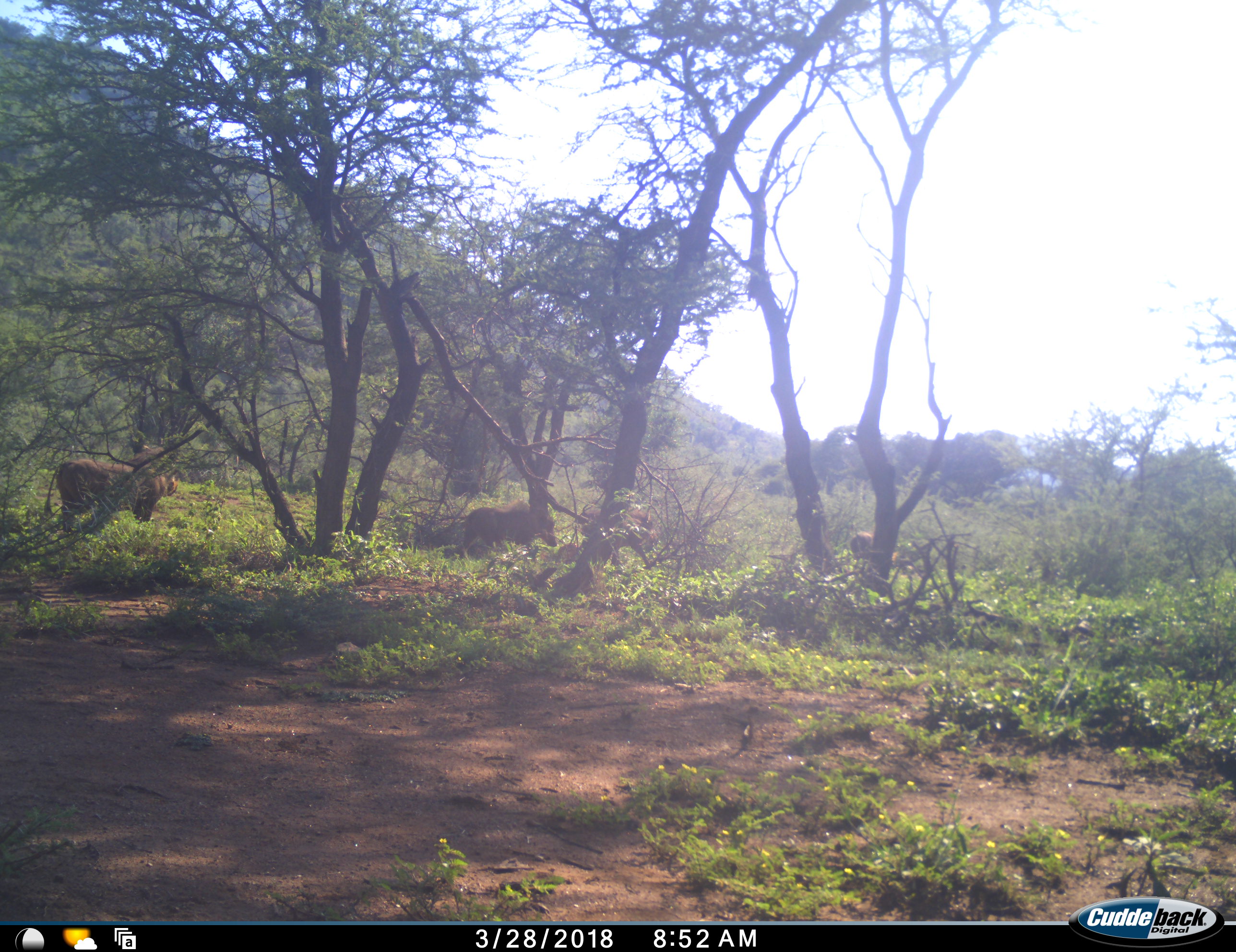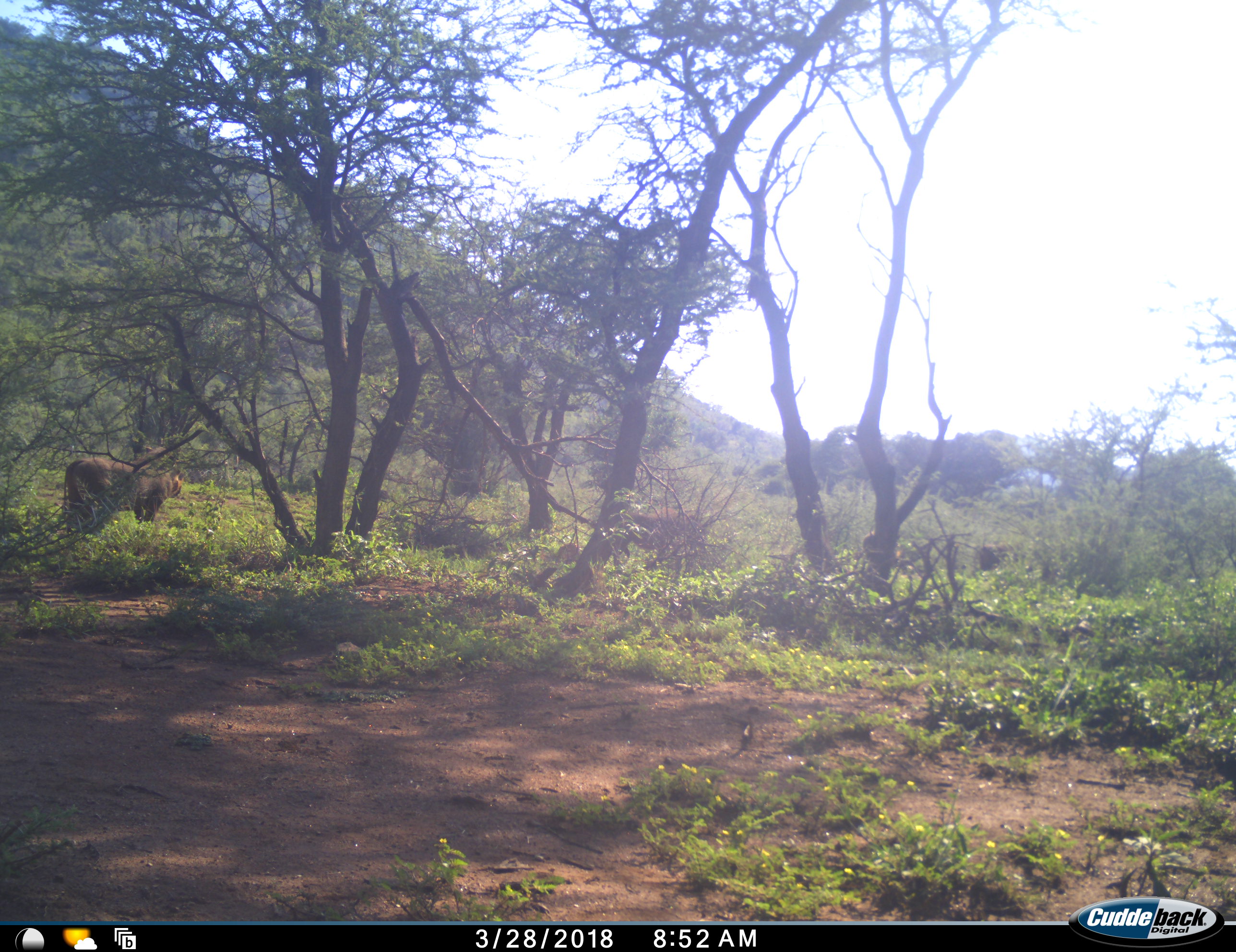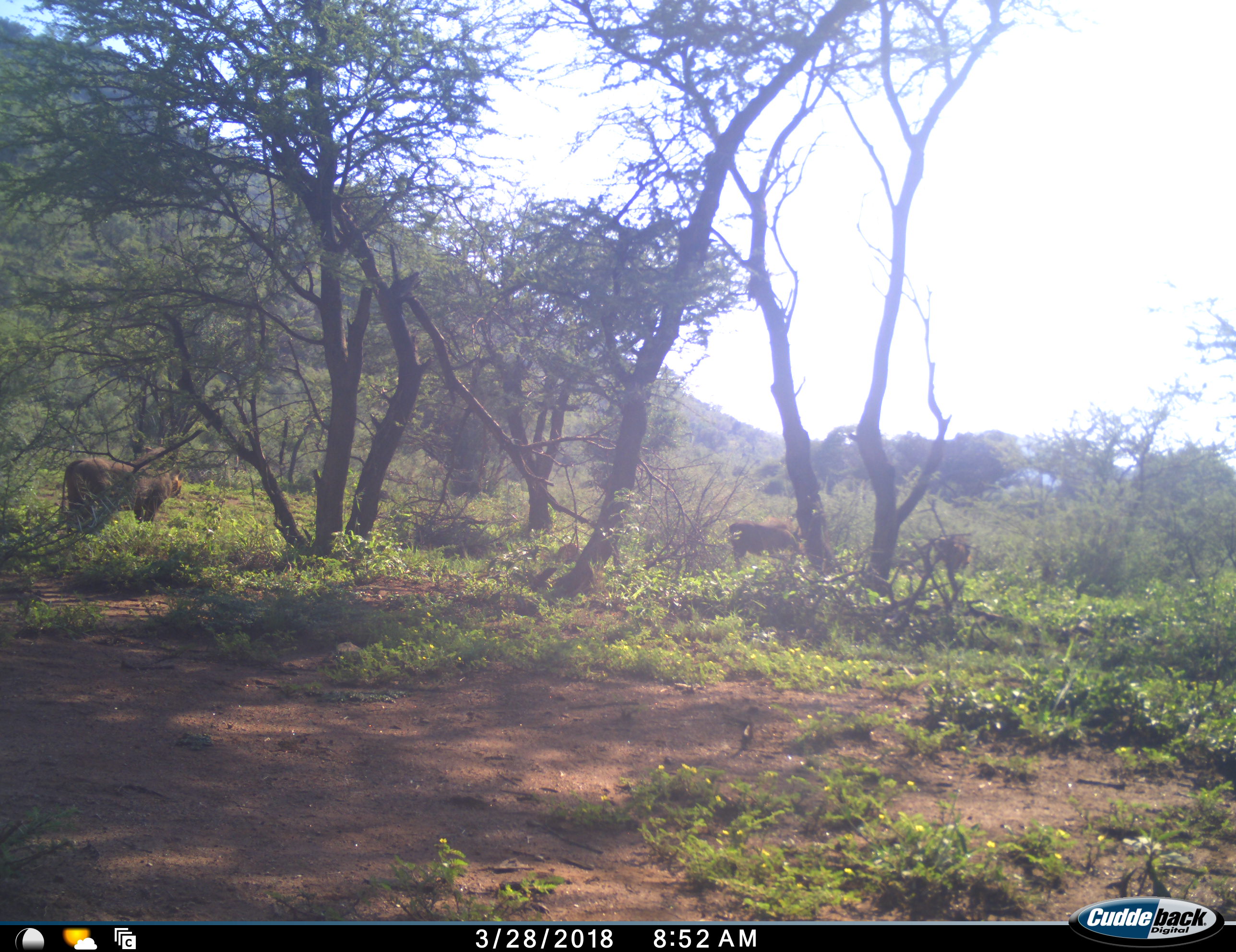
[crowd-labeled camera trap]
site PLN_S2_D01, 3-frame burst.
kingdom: Animalia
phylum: Chordata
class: Mammalia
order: Artiodactyla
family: Suidae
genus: Phacochoerus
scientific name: Phacochoerus africanus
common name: warthog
Warthog (Phacochoerus africanus), count 4. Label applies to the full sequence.